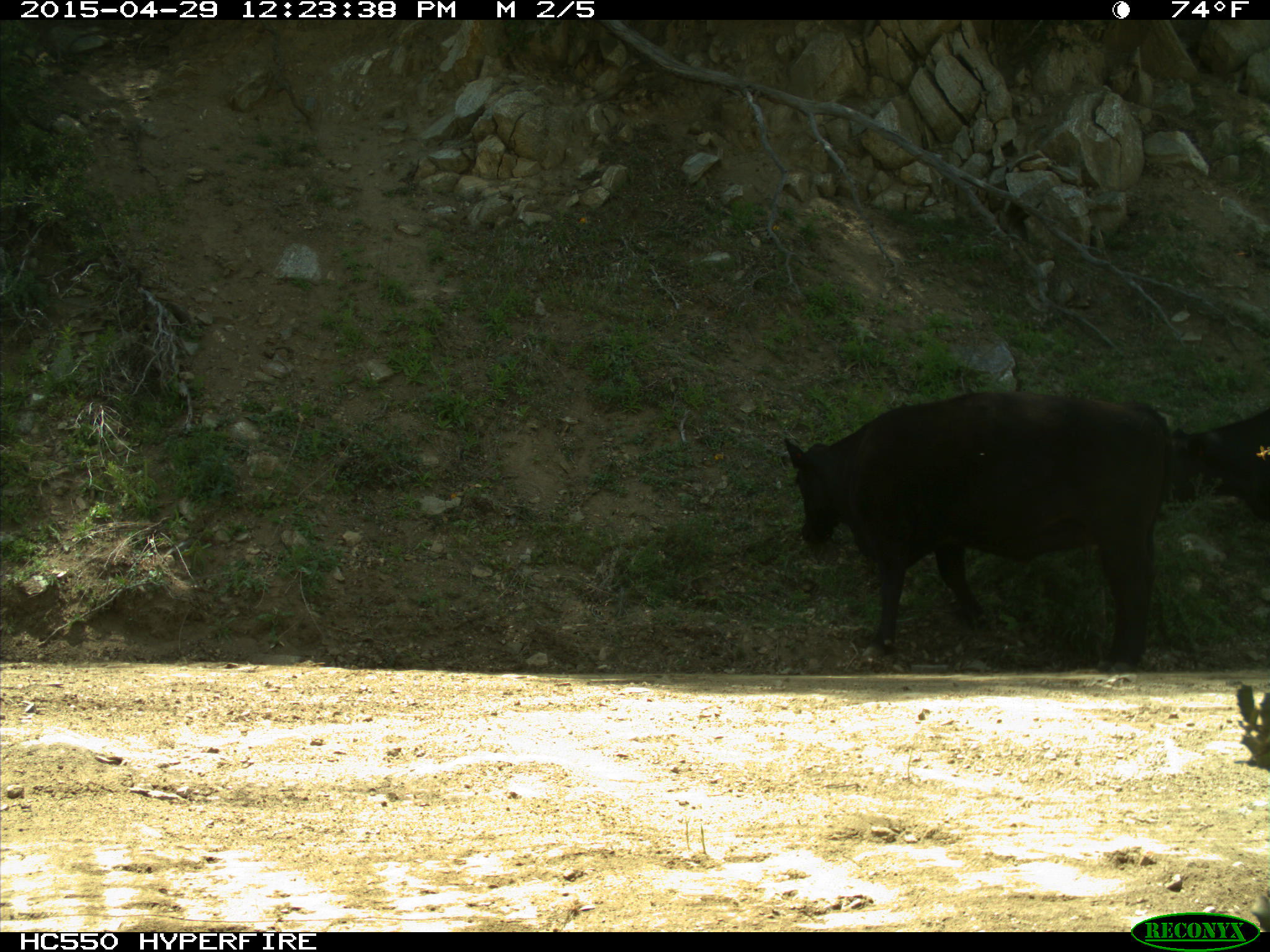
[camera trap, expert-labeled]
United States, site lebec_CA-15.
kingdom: Animalia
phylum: Chordata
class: Mammalia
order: Artiodactyla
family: Bovidae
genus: Bos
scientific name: Bos taurus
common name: domestic cow